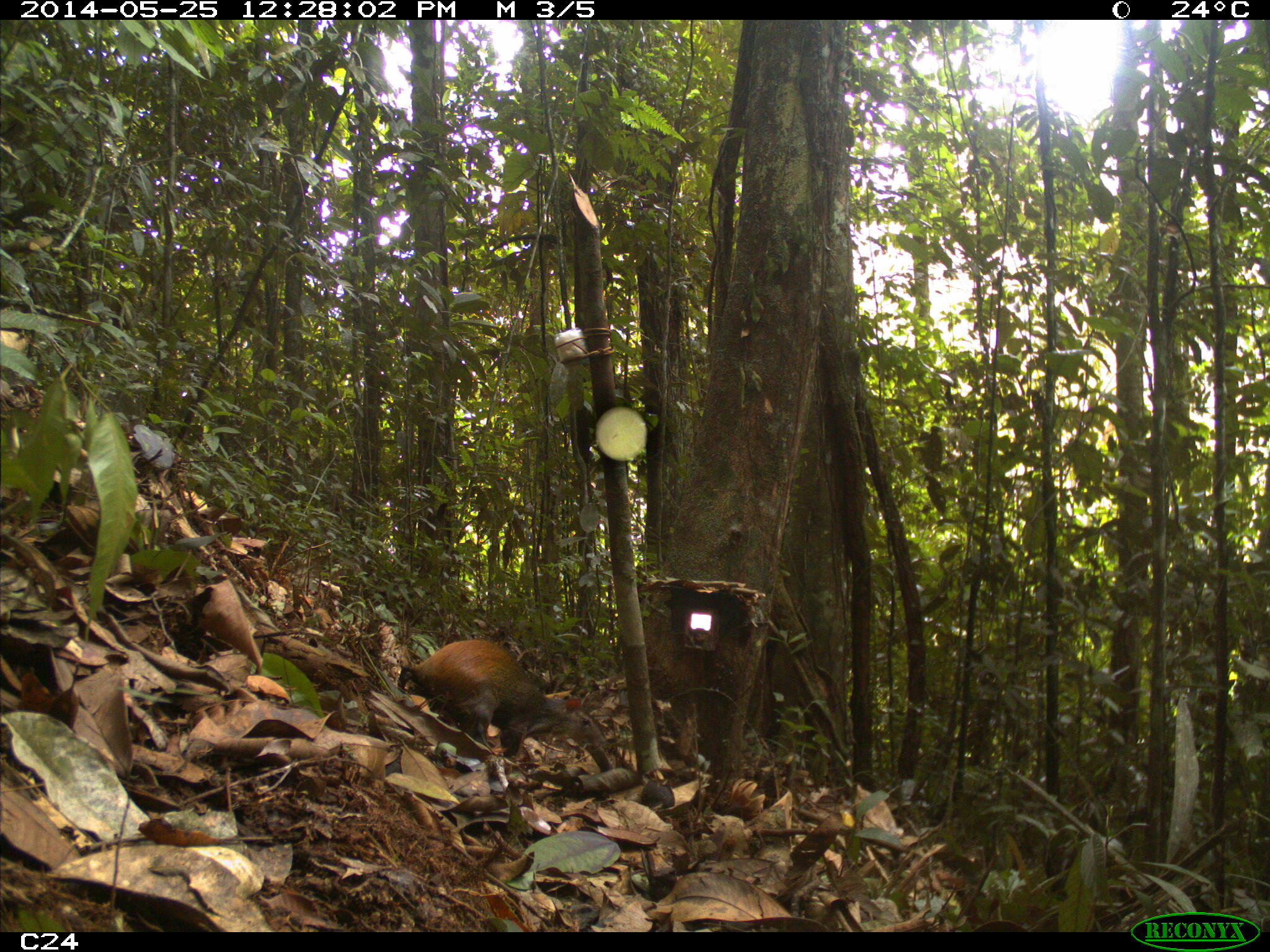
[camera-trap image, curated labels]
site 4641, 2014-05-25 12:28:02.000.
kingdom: Animalia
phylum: Chordata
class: Mammalia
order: Rodentia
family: Dasyproctidae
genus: Dasyprocta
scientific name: Dasyprocta leporina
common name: red-rumped agouti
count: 3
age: adult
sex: female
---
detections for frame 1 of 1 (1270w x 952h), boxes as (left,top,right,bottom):
dasyprocta leporina: (394,636,608,774)